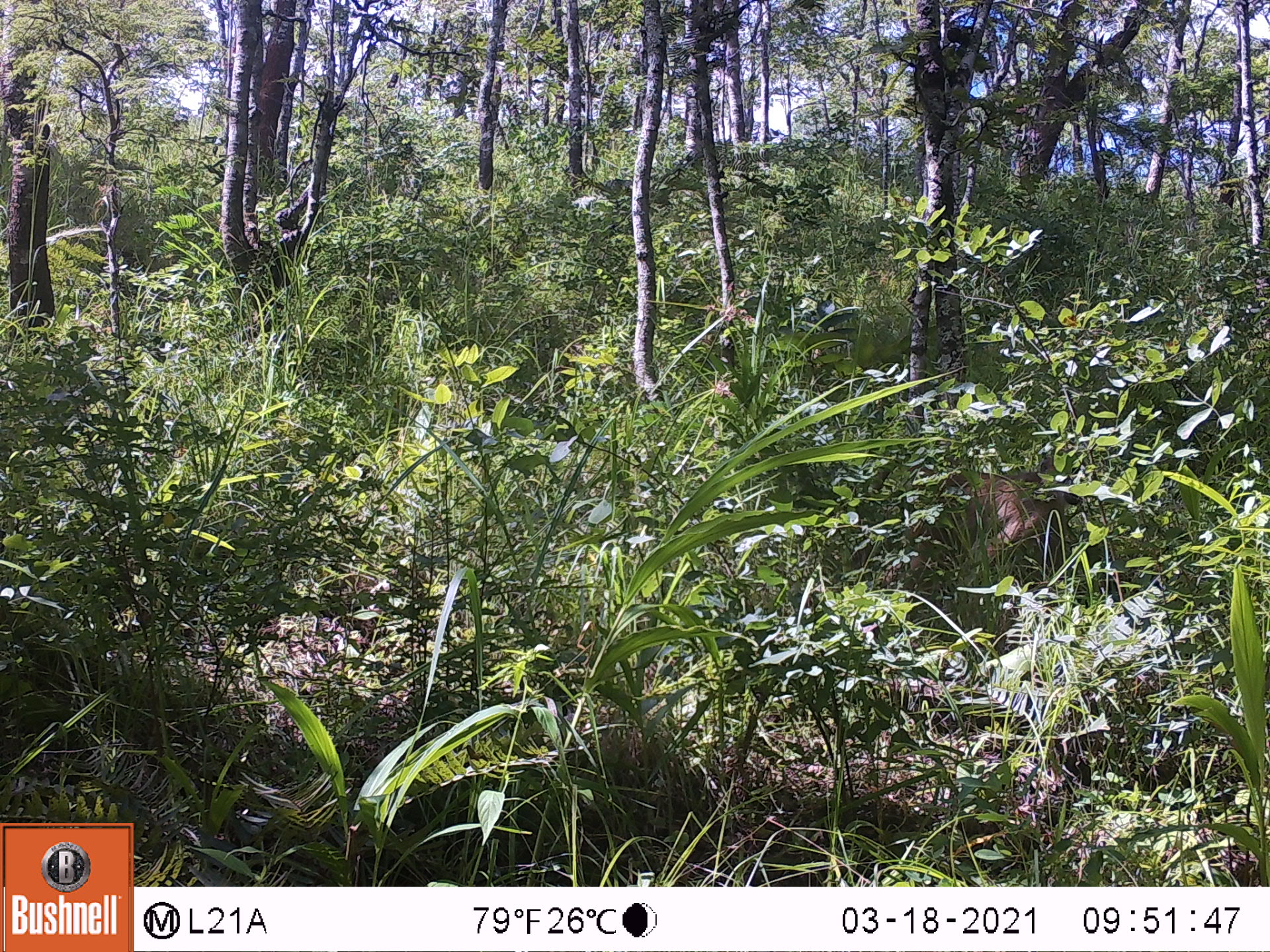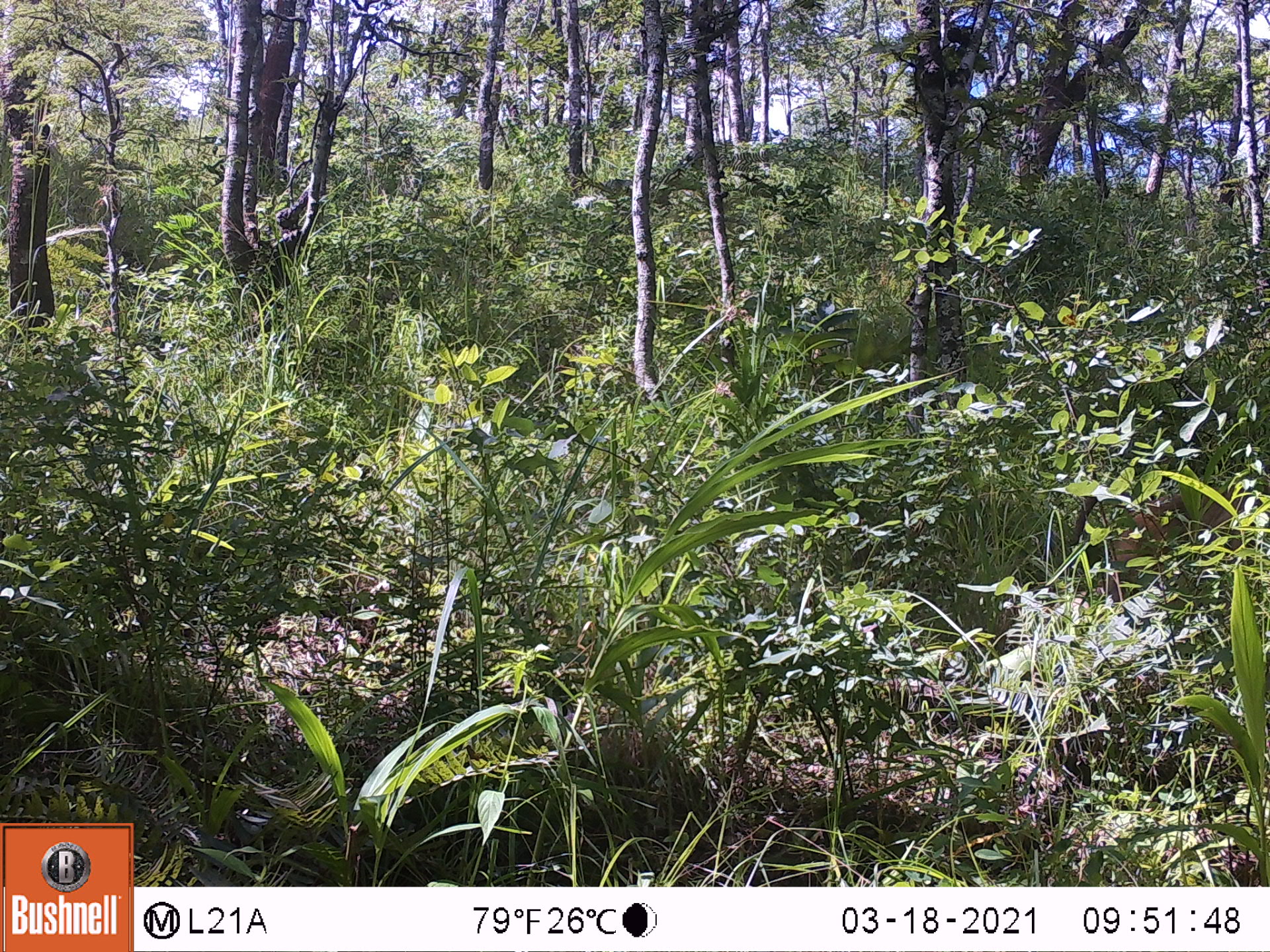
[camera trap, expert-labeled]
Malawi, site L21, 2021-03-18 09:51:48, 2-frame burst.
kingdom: Animalia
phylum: Chordata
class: Mammalia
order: Primates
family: Cercopithecidae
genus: Papio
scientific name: Papio cynocephalus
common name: yellow baboon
Yellow baboon (Papio cynocephalus), count 1.